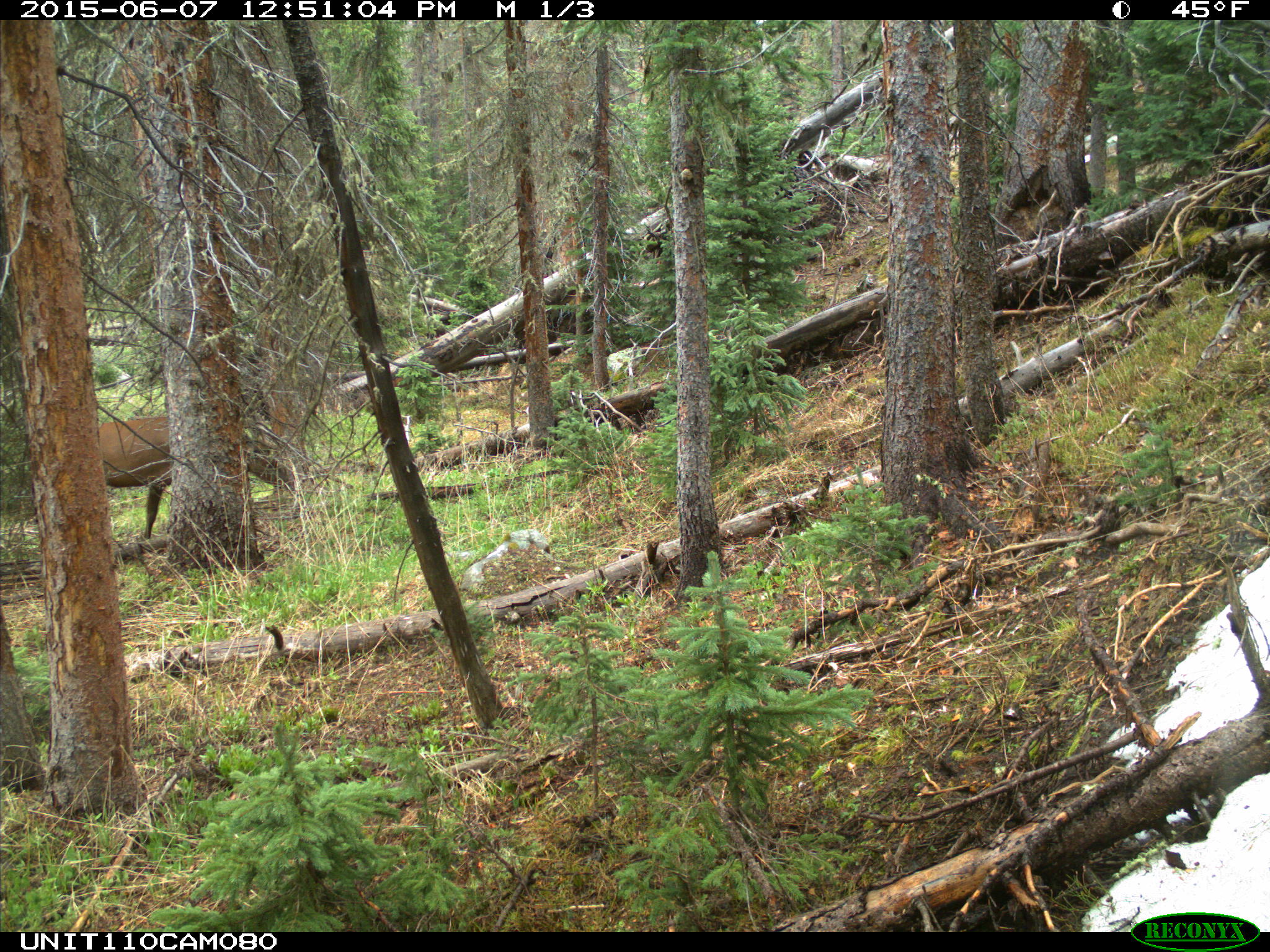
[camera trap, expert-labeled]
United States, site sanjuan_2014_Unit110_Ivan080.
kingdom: Animalia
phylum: Chordata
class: Mammalia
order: Artiodactyla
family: Cervidae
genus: Cervus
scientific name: Cervus elaphus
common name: red deer